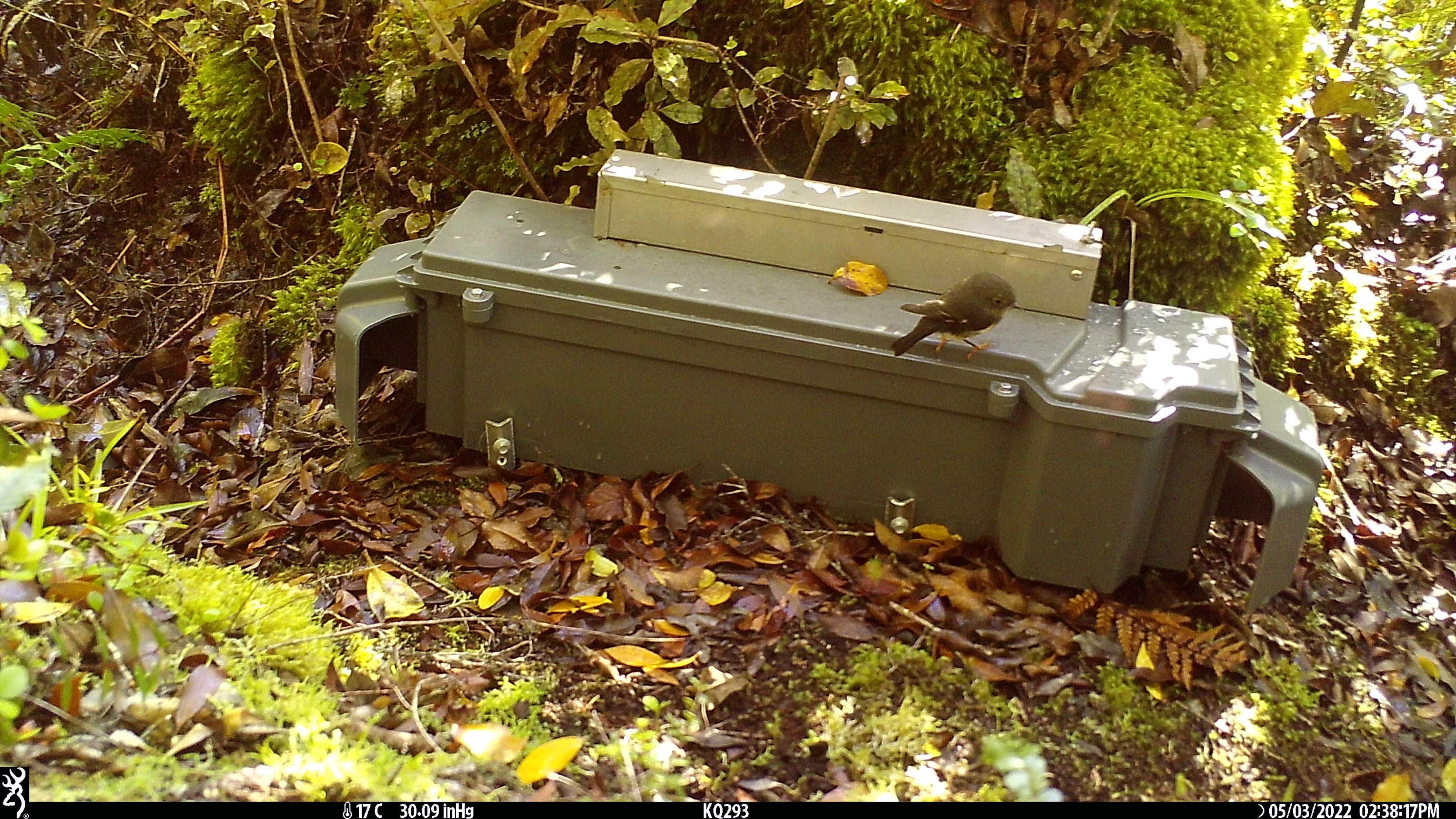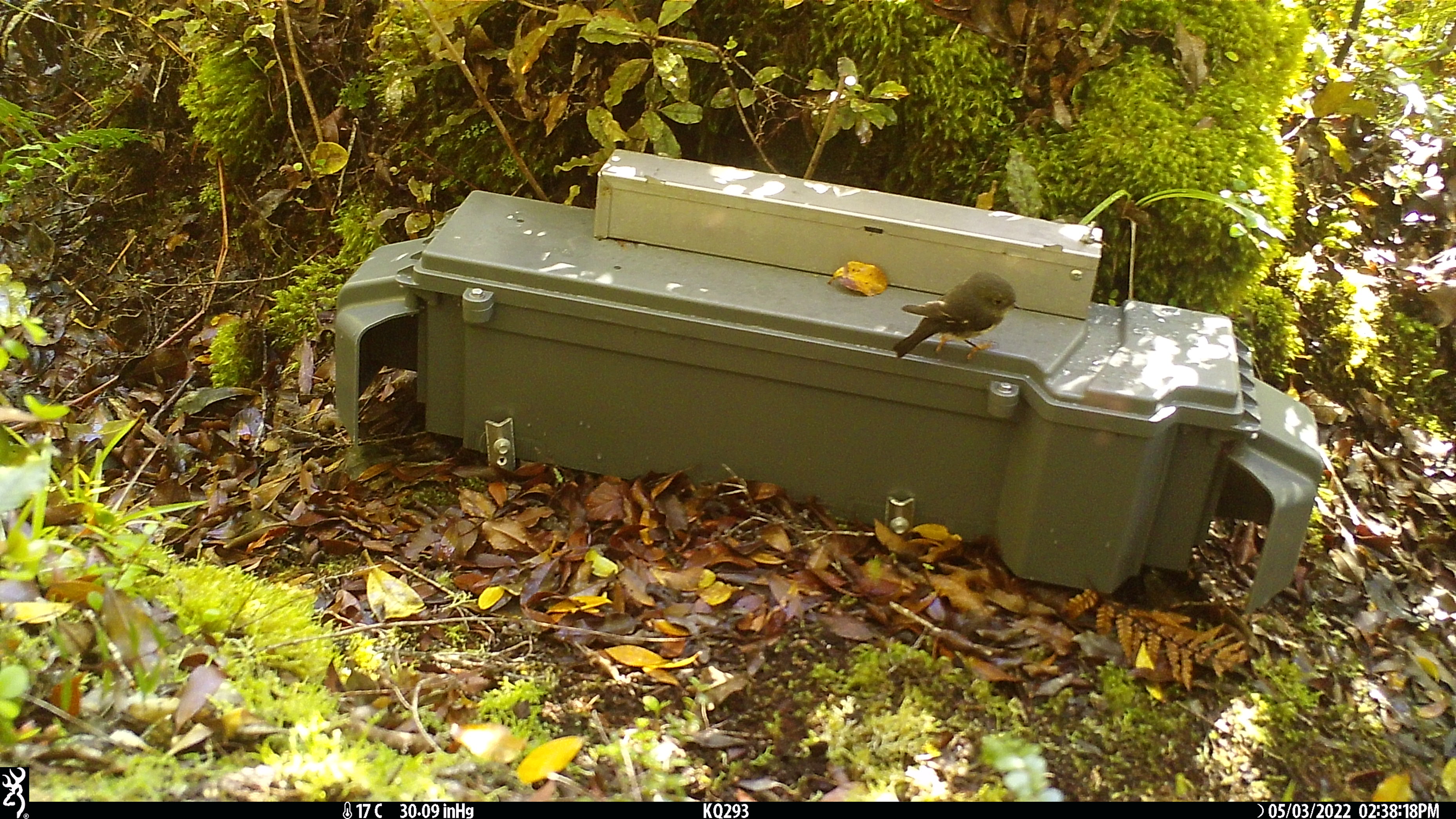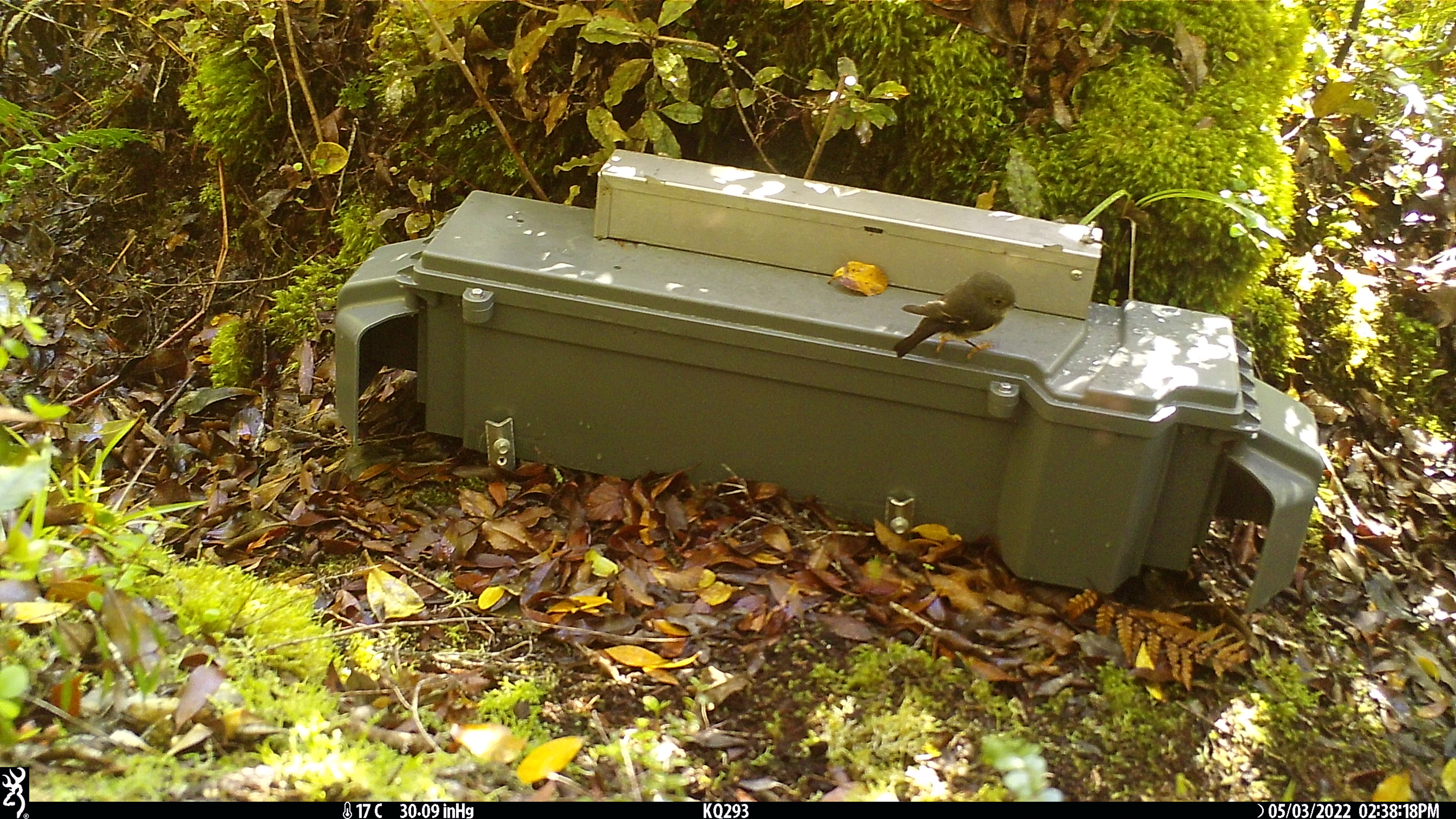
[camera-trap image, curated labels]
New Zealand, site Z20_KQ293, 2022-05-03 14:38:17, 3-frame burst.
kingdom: Animalia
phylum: Chordata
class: Aves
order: Passeriformes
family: Petroicidae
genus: Petroica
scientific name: Petroica macrocephala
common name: tomtit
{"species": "tomtit (Petroica macrocephala)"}